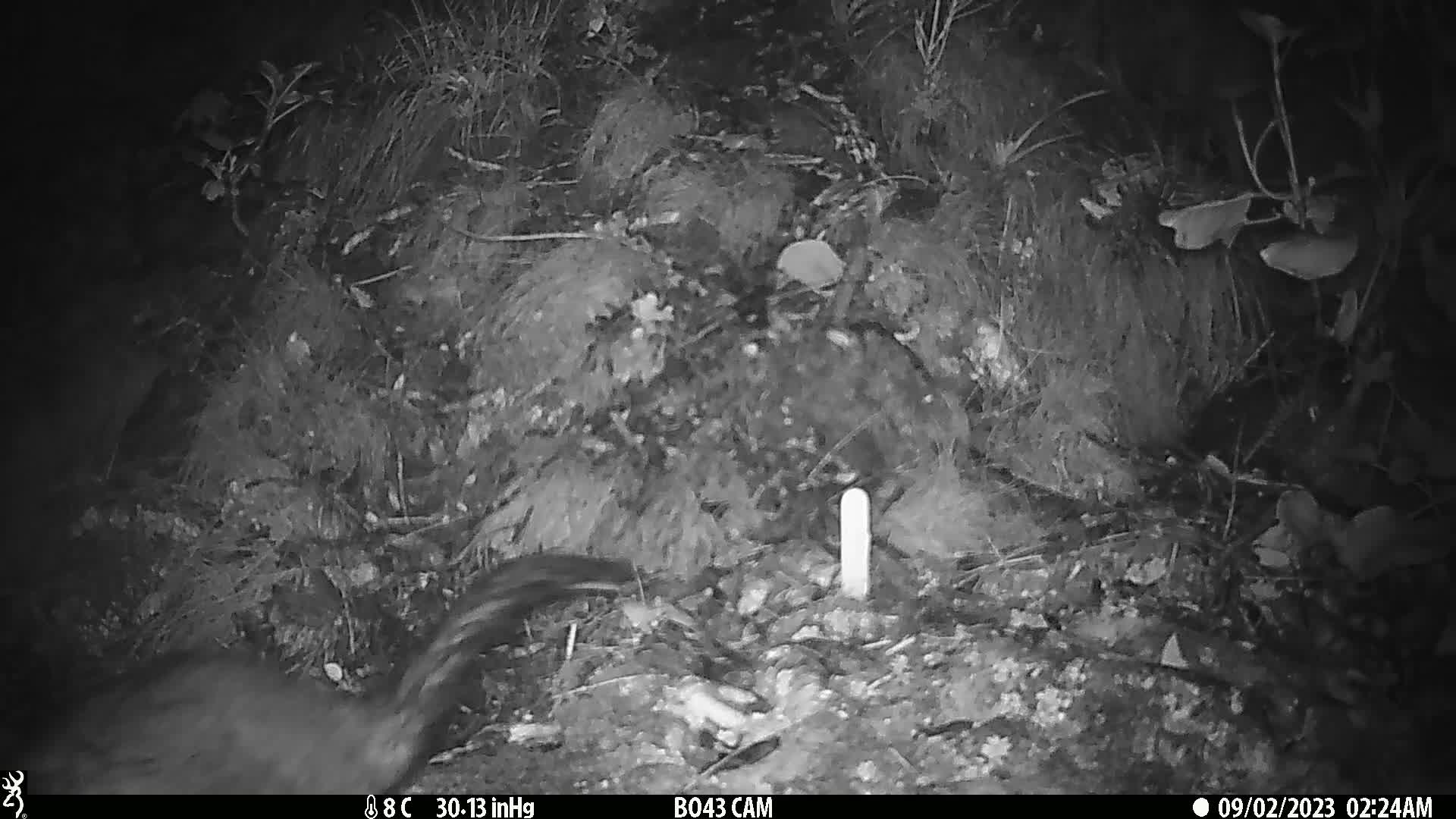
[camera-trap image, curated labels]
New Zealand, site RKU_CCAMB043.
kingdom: Animalia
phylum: Chordata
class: Mammalia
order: Diprotodontia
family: Phalangeridae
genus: Trichosurus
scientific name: Trichosurus vulpecula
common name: common brushtail possum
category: possum